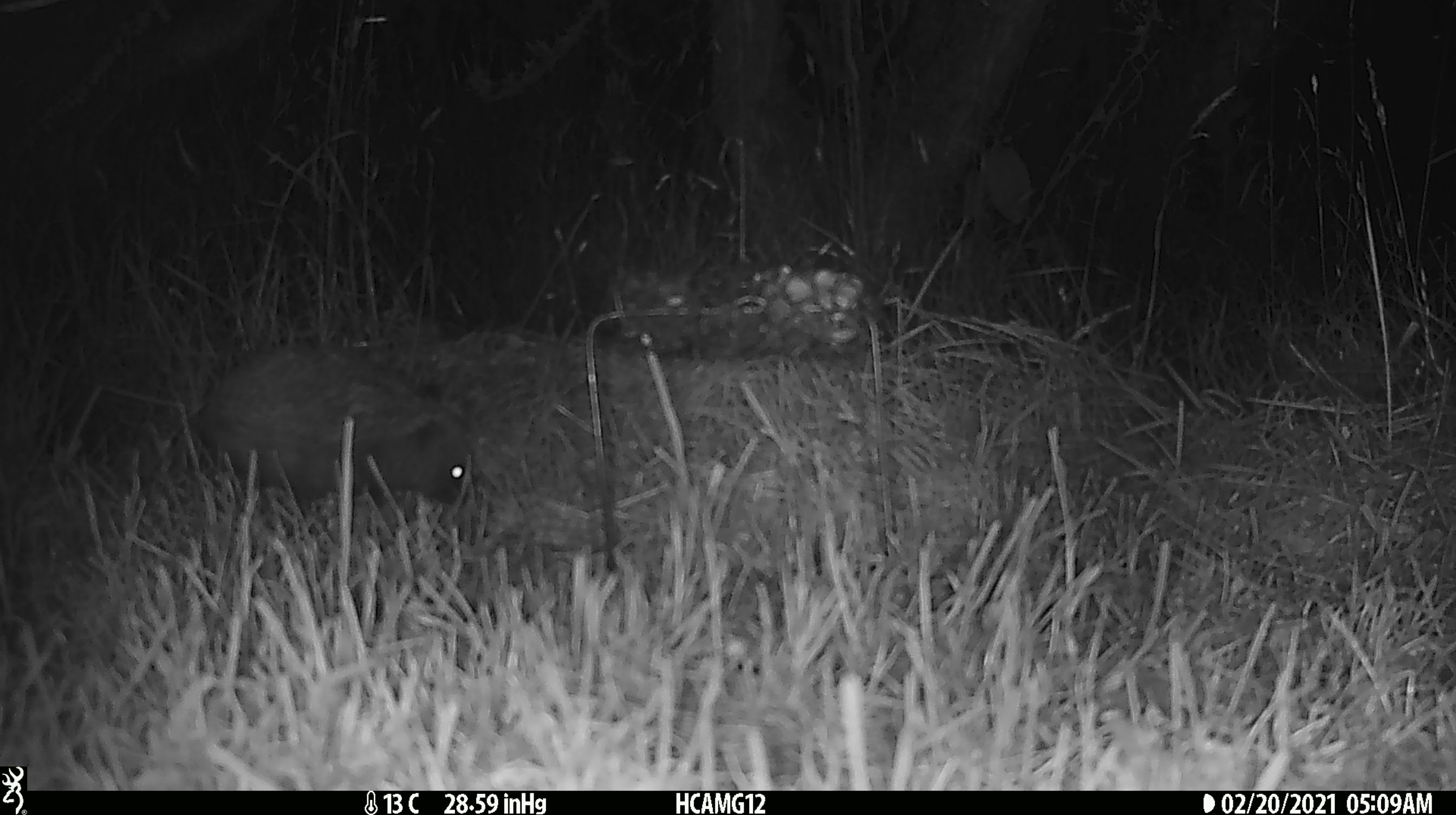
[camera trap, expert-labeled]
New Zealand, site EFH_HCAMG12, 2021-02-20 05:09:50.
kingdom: Animalia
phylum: Chordata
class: Mammalia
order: Eulipotyphla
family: Erinaceidae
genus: Erinaceus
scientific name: Erinaceus europaeus europaeus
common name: european hedgehog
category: hedgehog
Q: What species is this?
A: Hedgehog (european hedgehog) (Erinaceus europaeus europaeus).